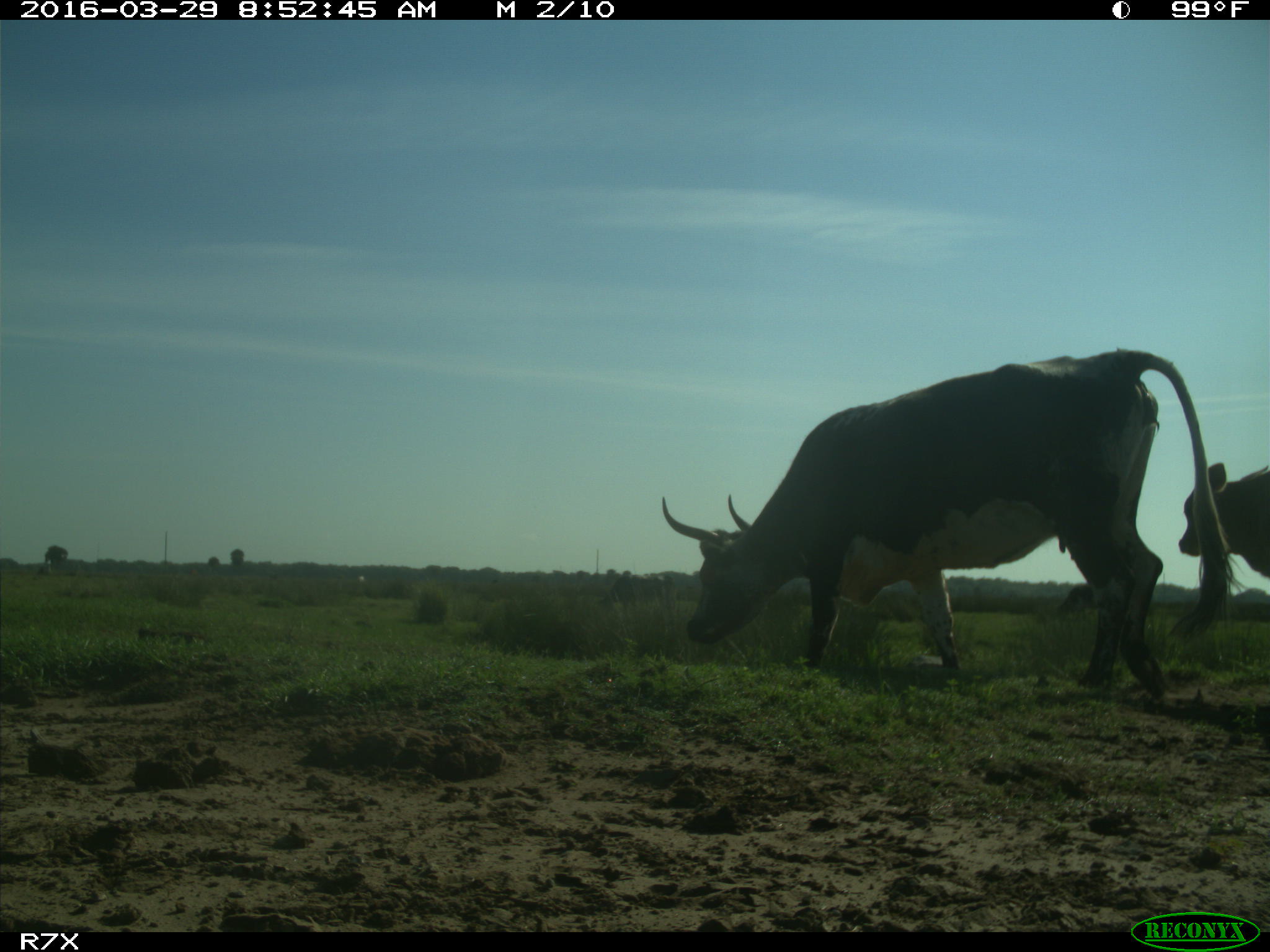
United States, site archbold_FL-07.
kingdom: Animalia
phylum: Chordata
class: Mammalia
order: Artiodactyla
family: Bovidae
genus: Bos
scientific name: Bos taurus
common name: domestic cow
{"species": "Bos taurus (domestic cow)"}